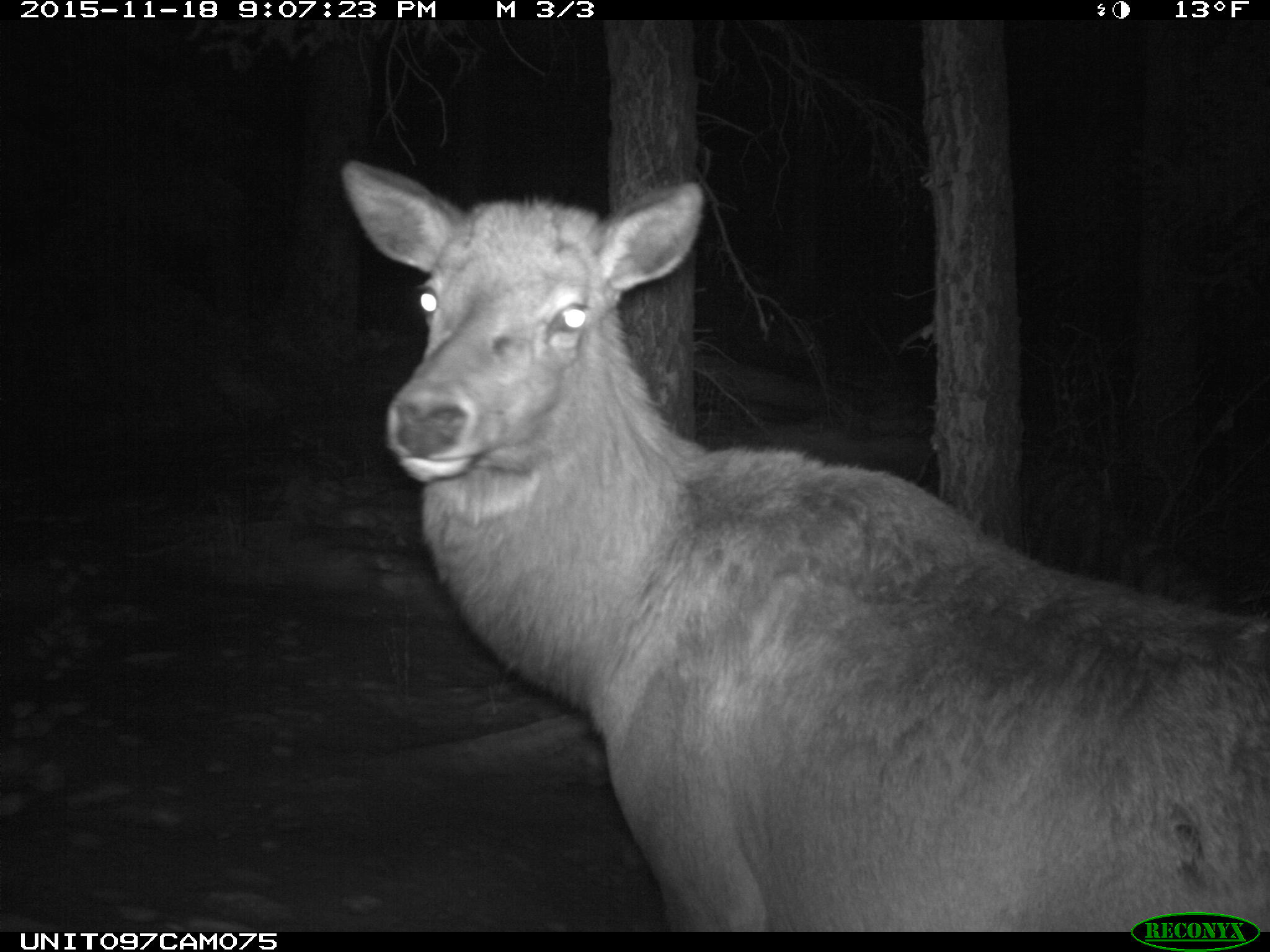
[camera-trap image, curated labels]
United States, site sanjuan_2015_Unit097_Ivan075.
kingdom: Animalia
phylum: Chordata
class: Mammalia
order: Artiodactyla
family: Cervidae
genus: Cervus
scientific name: Cervus elaphus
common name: red deer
Cervus elaphus (red deer).